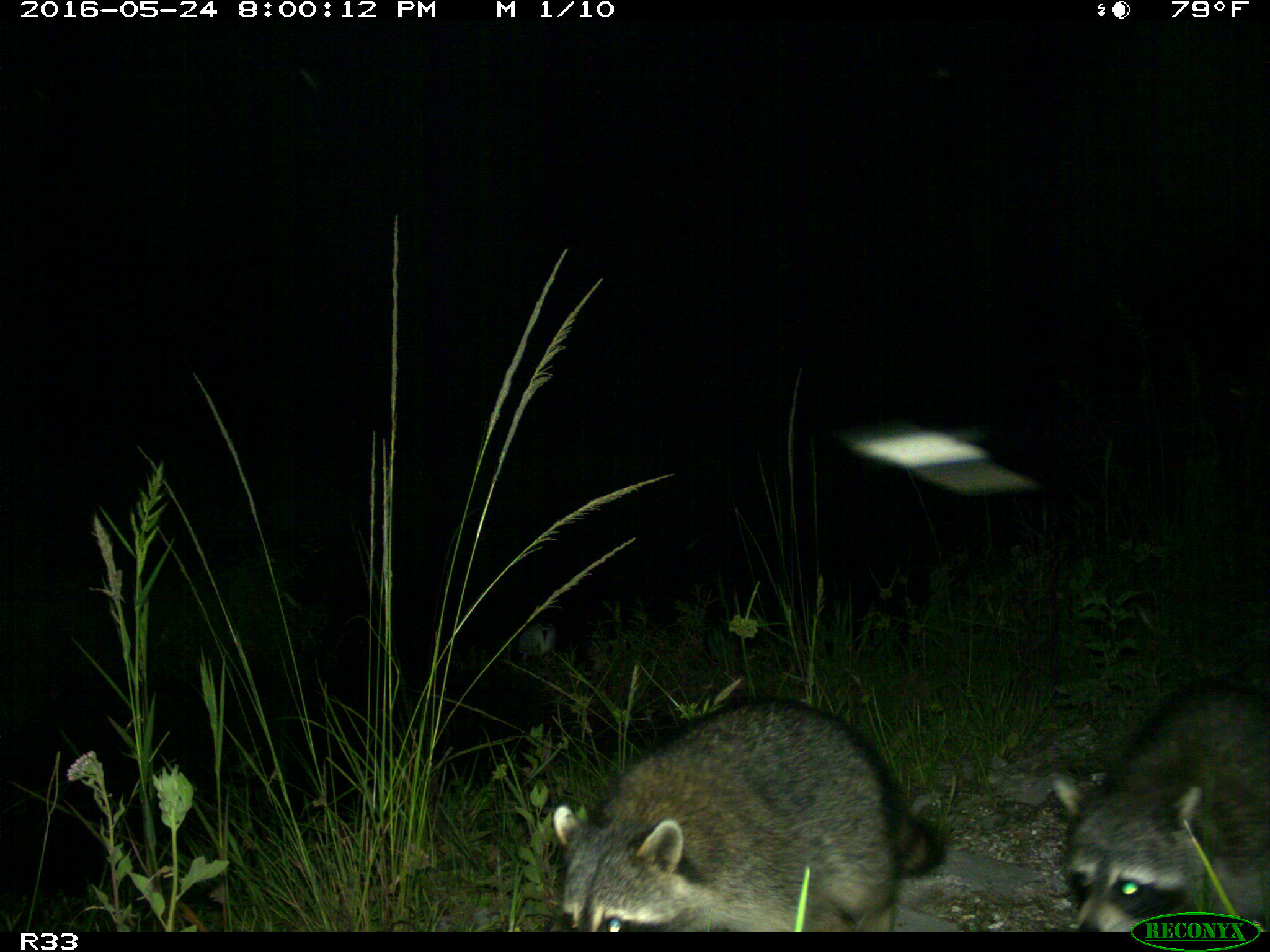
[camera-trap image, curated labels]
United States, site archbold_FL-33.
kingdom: Animalia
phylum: Chordata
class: Mammalia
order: Carnivora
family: Procyonidae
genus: Procyon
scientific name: Procyon lotor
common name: common raccoon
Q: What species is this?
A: Procyon lotor (common raccoon).